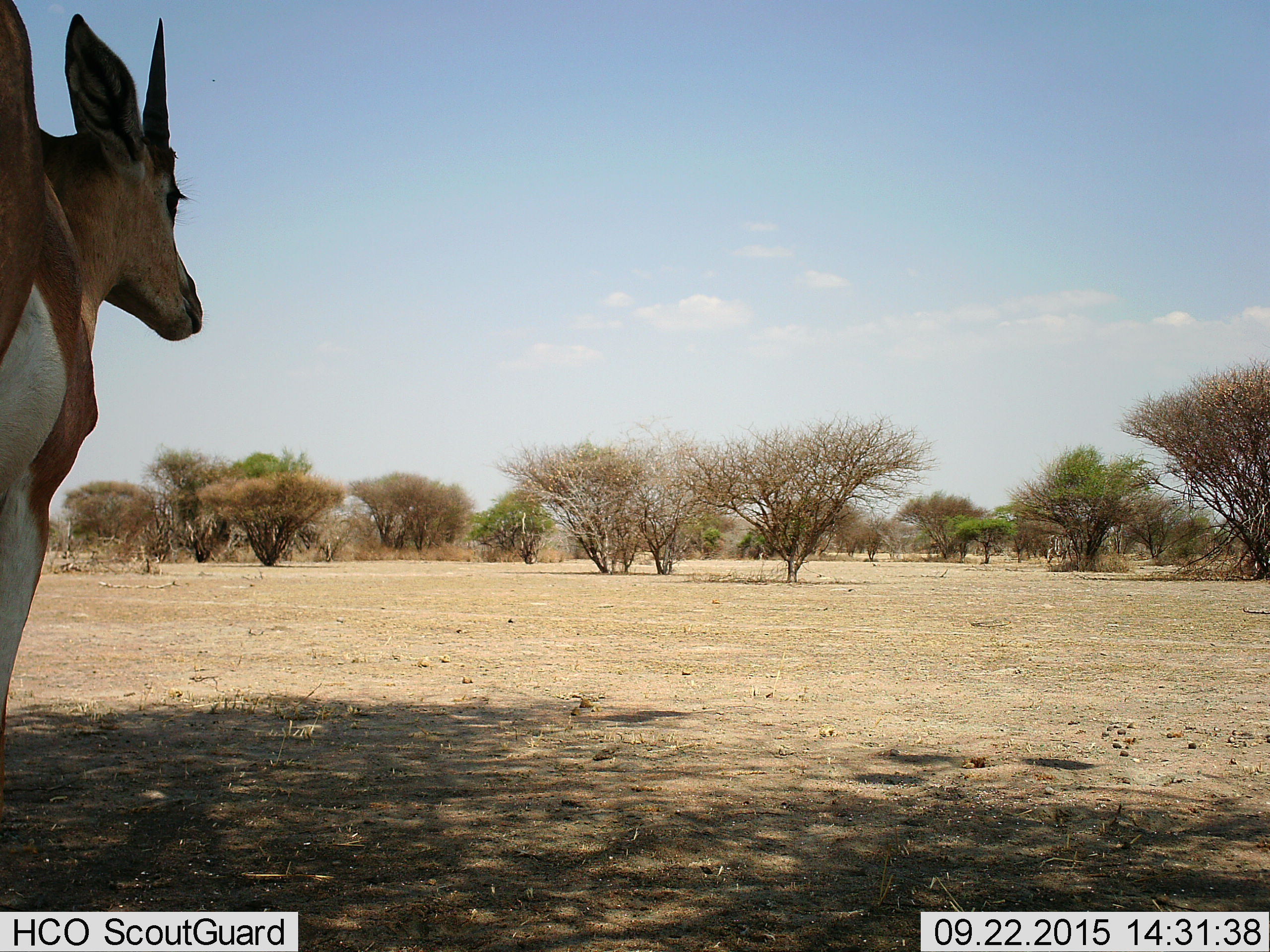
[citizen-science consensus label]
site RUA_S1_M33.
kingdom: Animalia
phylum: Chordata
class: Mammalia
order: Artiodactyla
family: Bovidae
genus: Nanger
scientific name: Nanger granti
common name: grant's gazelle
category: gazellegrants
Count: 1.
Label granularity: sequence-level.